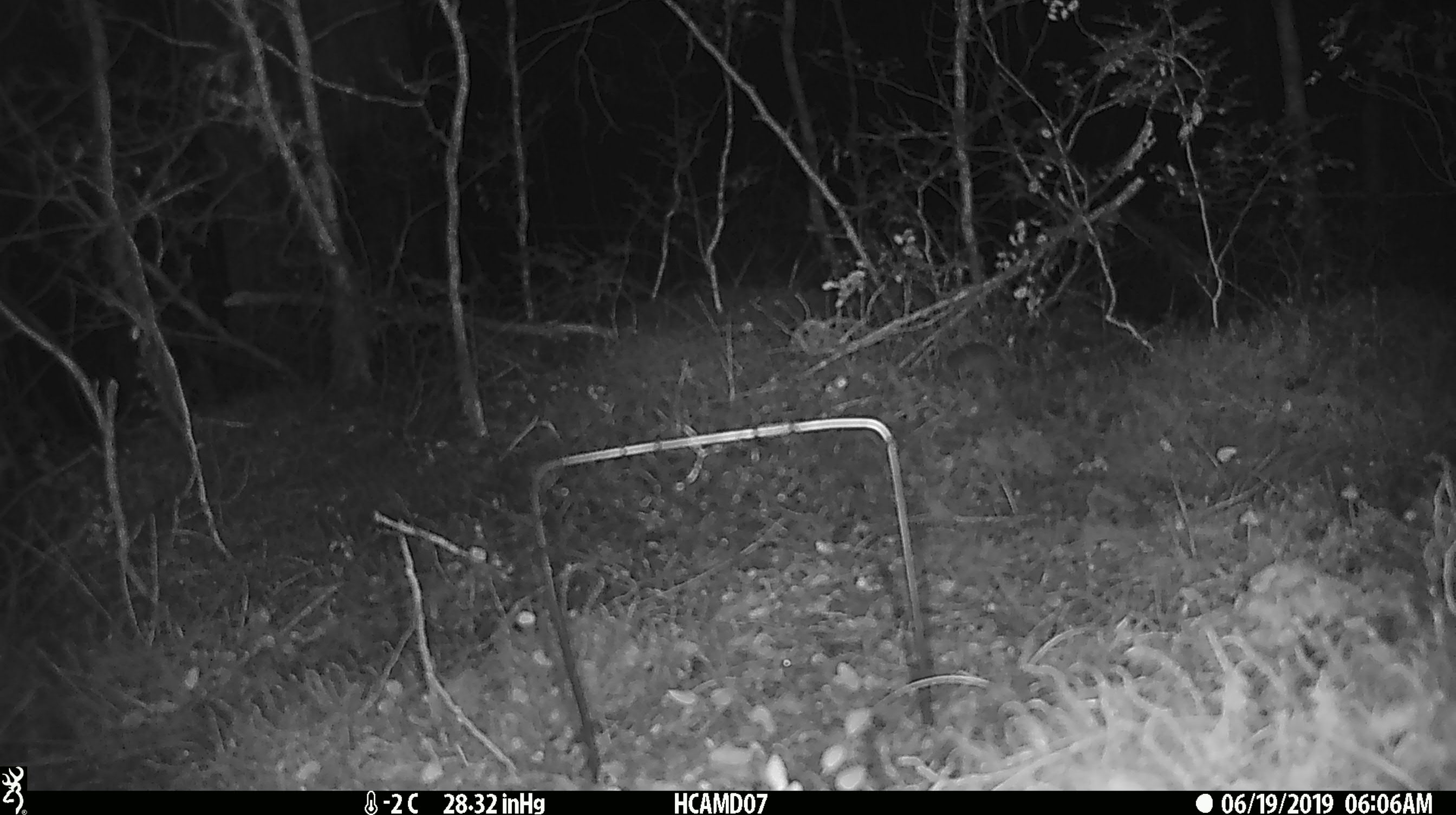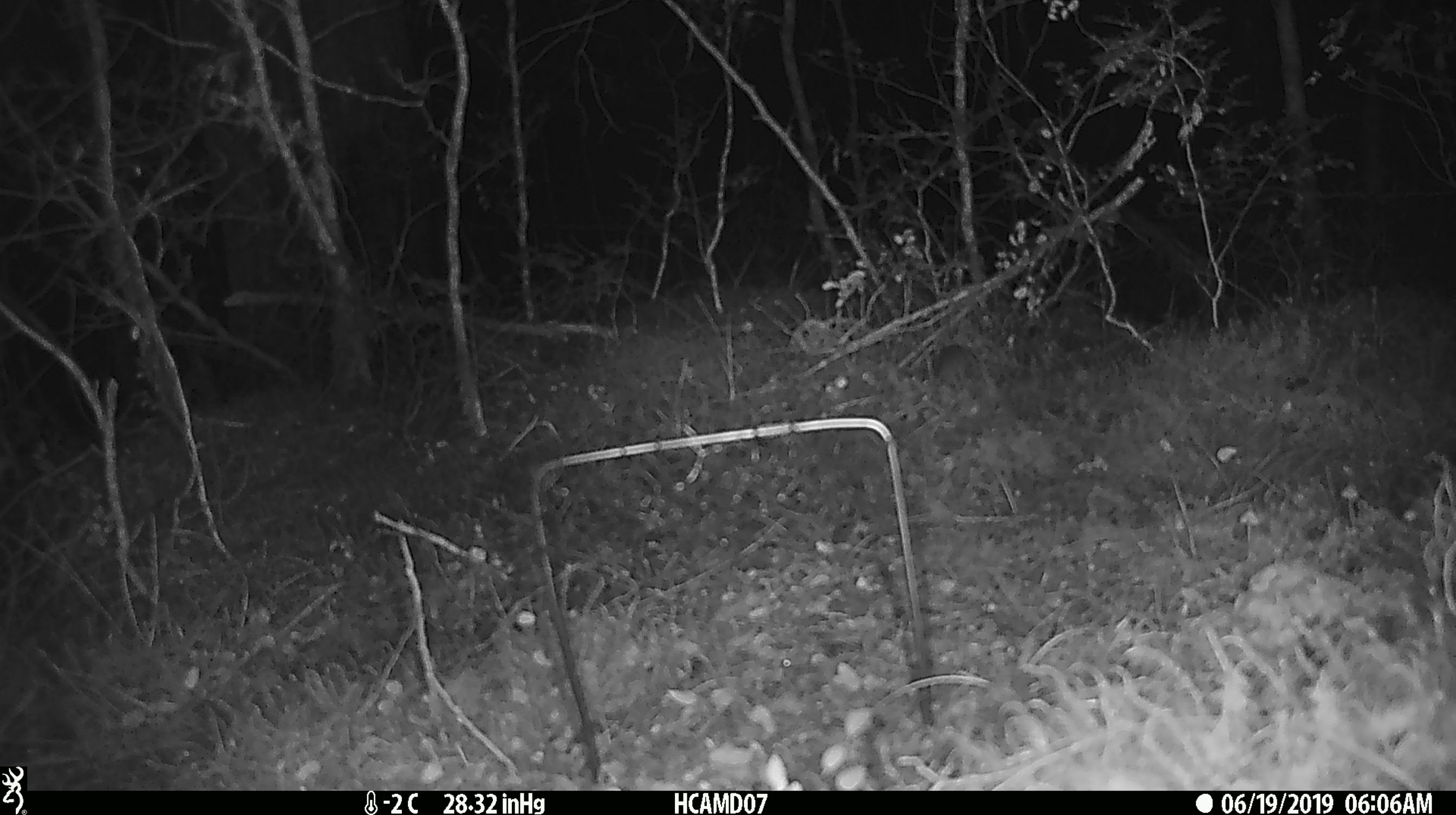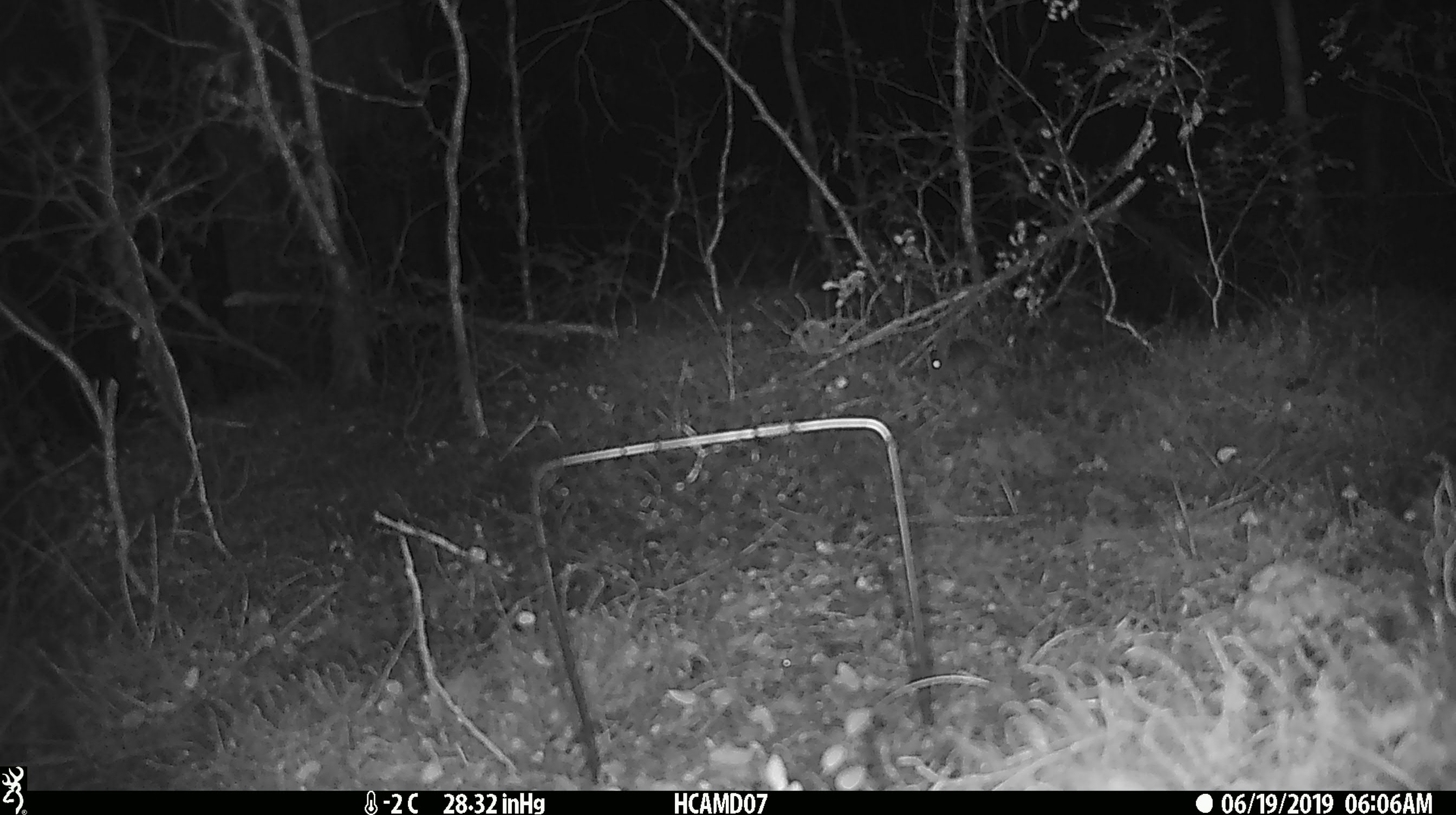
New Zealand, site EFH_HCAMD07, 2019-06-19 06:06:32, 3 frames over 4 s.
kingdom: Animalia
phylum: Chordata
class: Mammalia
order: Rodentia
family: Muridae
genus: Mus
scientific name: Mus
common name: mouse